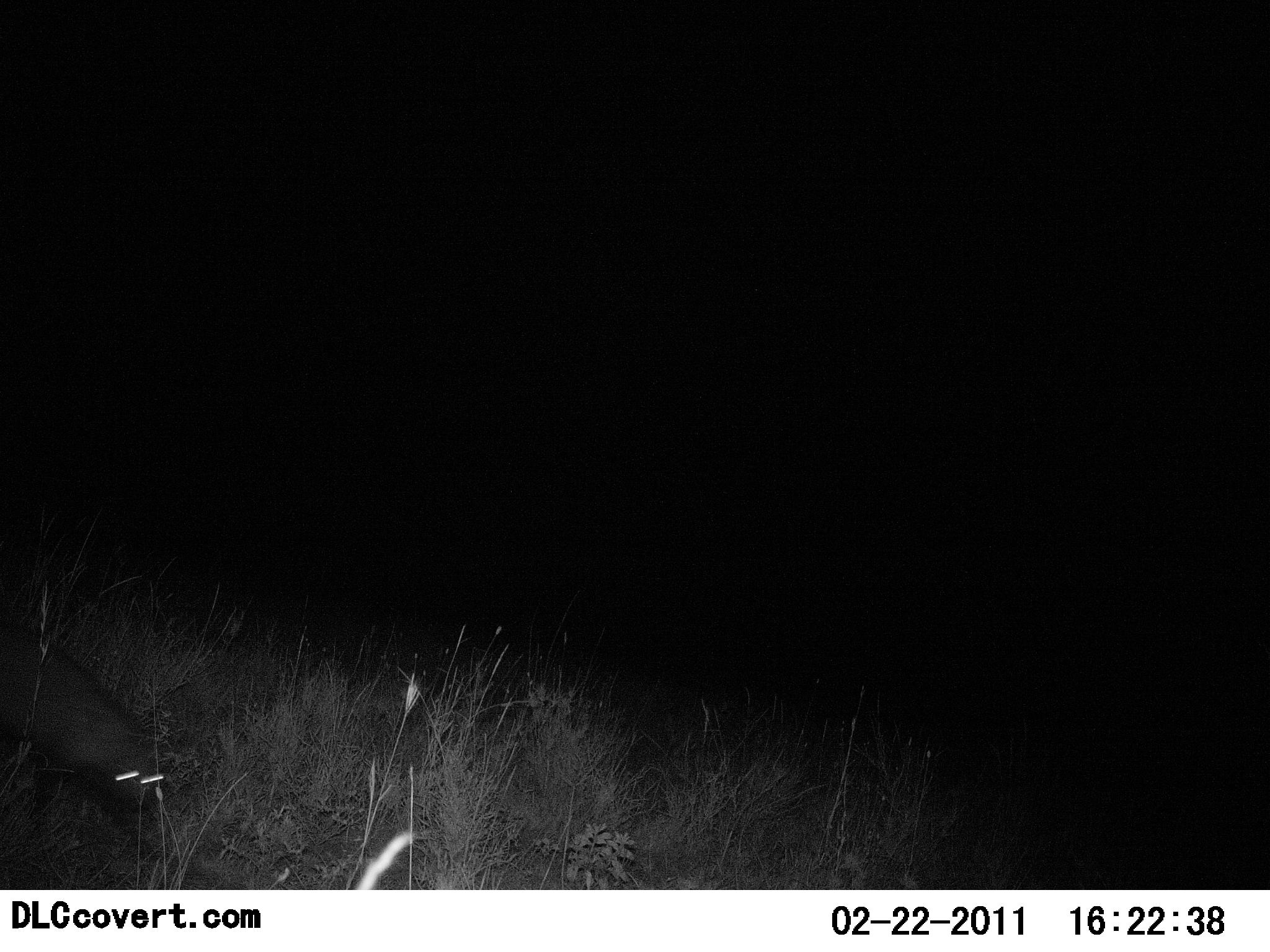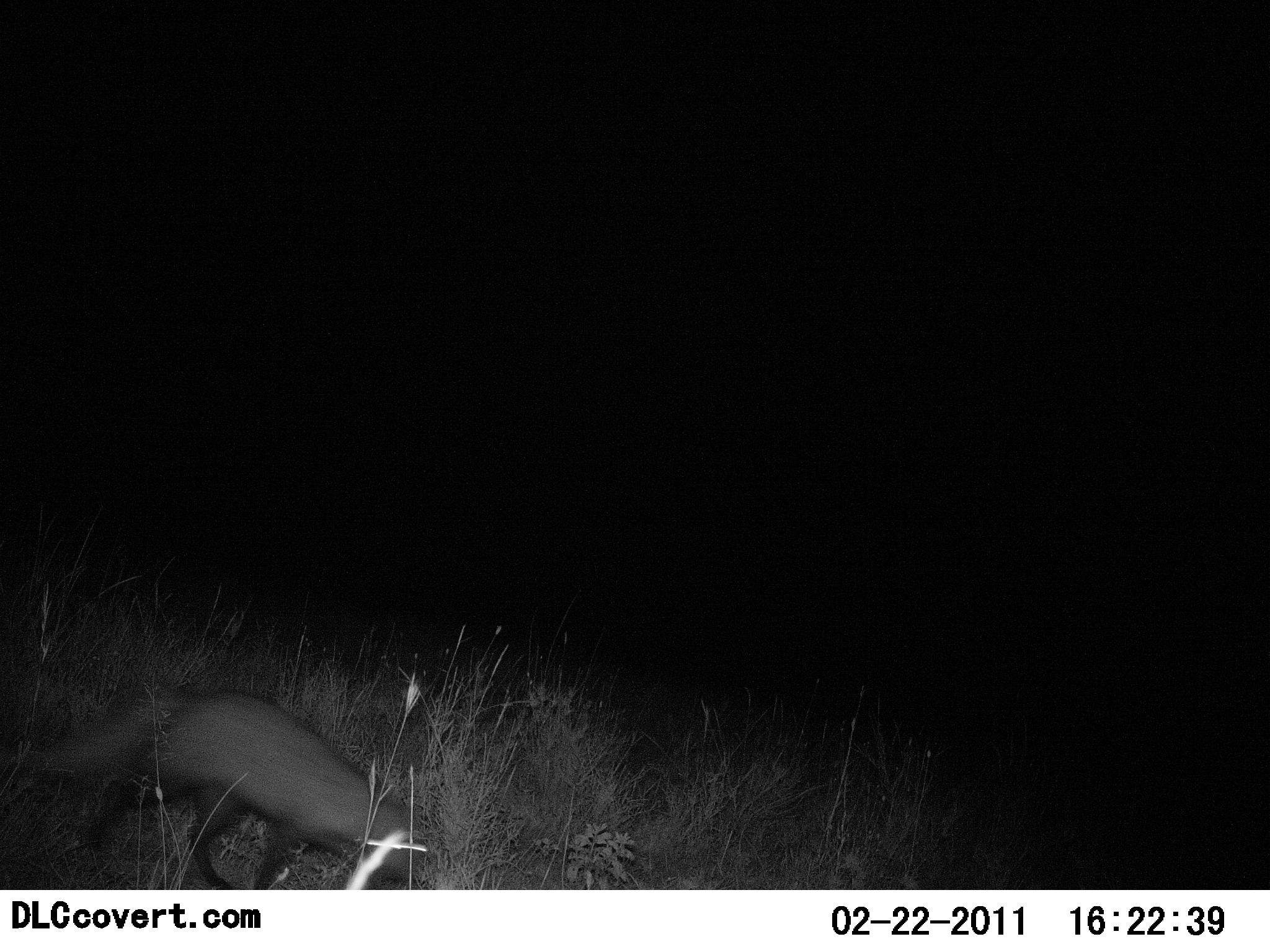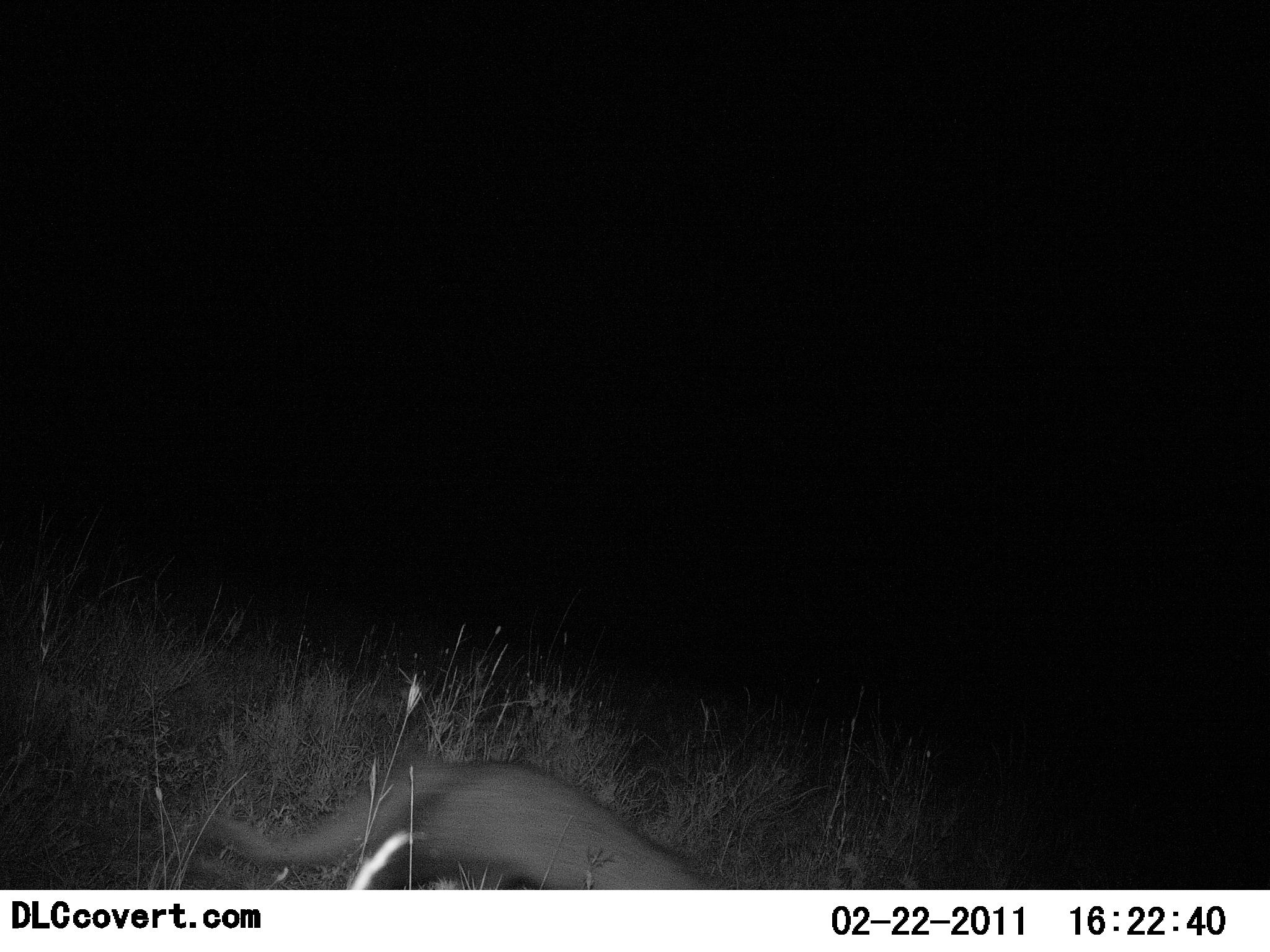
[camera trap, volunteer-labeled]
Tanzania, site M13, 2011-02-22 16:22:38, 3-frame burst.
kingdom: Animalia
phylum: Chordata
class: Mammalia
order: Carnivora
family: Canidae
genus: Otocyon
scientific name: Otocyon megalotis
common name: bat-eared fox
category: batearedfox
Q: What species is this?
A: Batearedfox (bat-eared fox) (Otocyon megalotis).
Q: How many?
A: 1.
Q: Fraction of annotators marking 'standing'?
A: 0%.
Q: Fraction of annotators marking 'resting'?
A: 0%.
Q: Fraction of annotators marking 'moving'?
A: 100%.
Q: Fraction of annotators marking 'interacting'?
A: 0%.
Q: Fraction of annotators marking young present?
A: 0%.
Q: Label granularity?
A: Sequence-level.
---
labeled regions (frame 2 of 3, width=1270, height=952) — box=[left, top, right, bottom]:
animal: box=[13, 688, 437, 890]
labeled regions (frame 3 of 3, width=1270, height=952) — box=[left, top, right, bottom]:
animal: box=[192, 747, 719, 890]